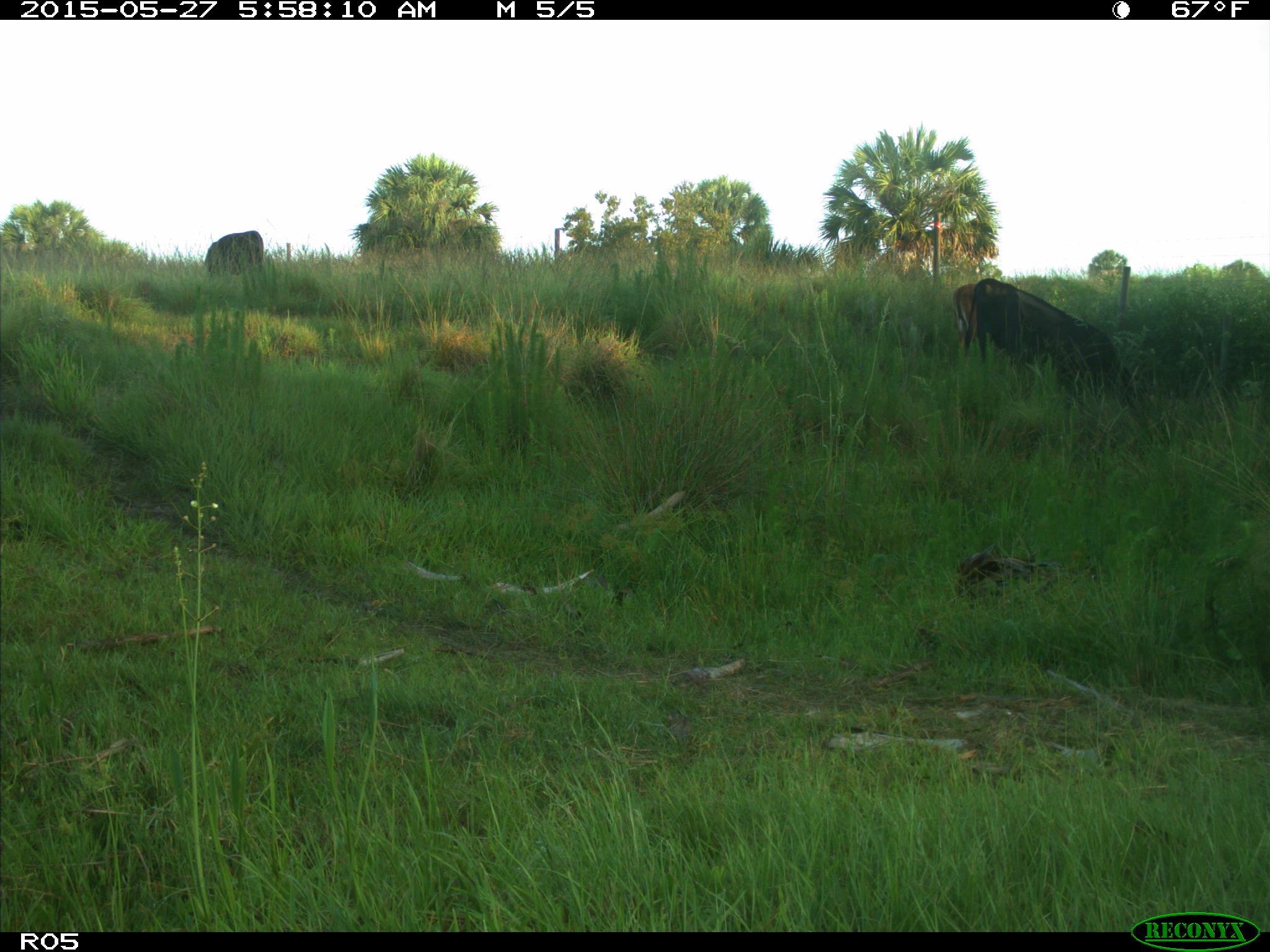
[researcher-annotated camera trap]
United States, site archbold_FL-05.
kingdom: Animalia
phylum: Chordata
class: Mammalia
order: Artiodactyla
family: Bovidae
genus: Bos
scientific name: Bos taurus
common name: domestic cow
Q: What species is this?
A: Bos taurus (domestic cow).